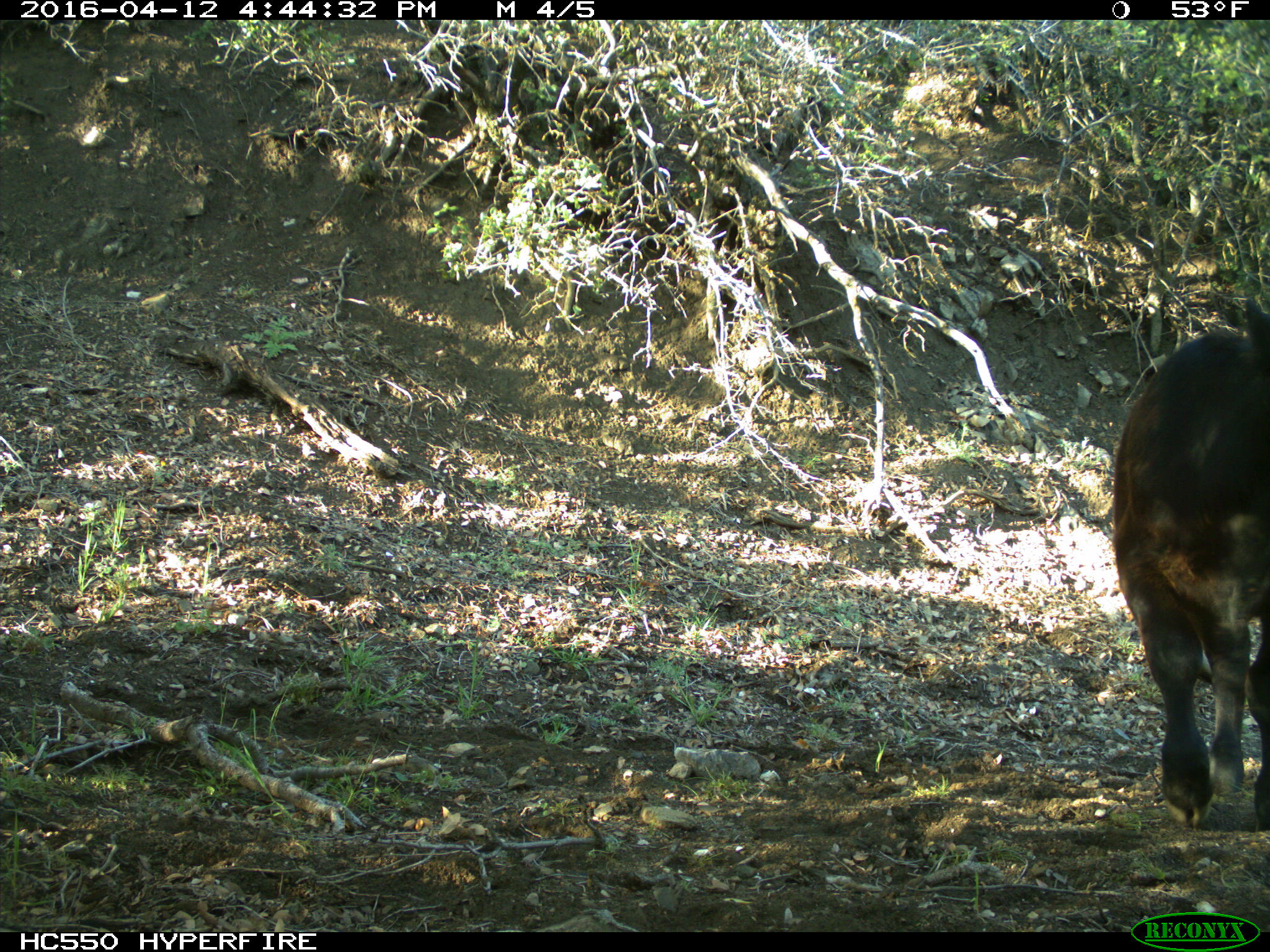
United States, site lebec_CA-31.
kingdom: Animalia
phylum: Chordata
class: Mammalia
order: Artiodactyla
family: Bovidae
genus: Bos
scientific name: Bos taurus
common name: domestic cow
Bos taurus (domestic cow).